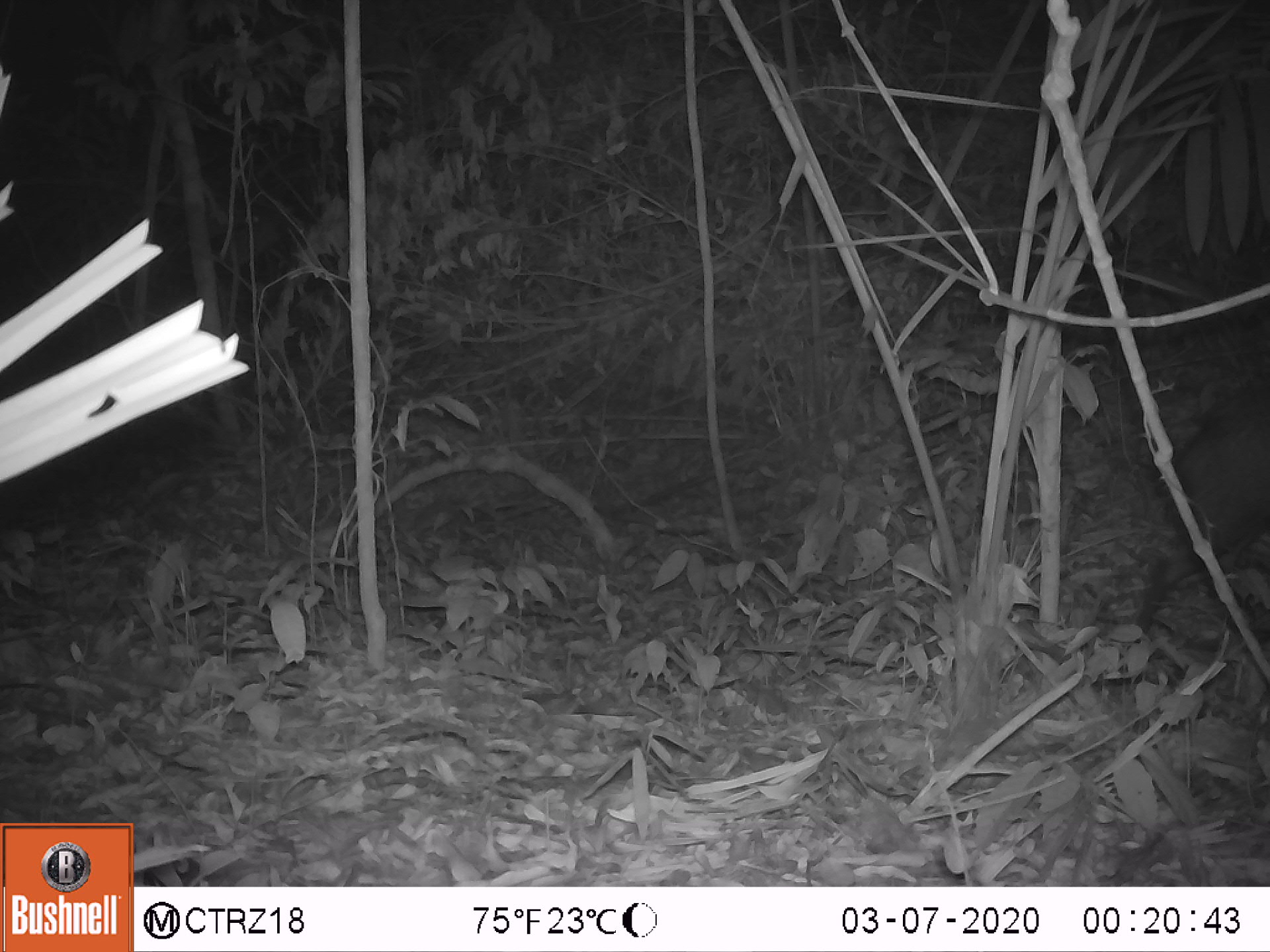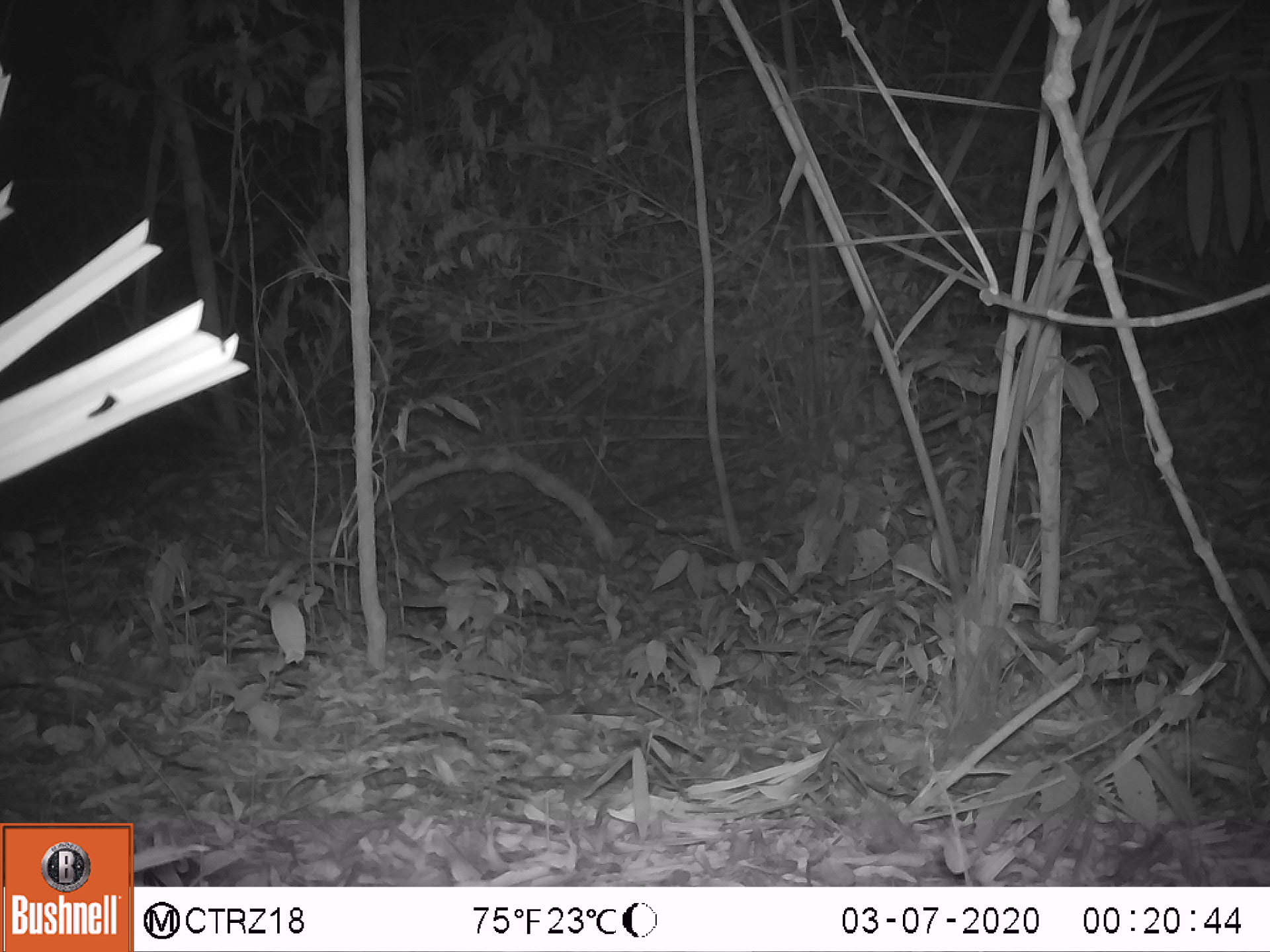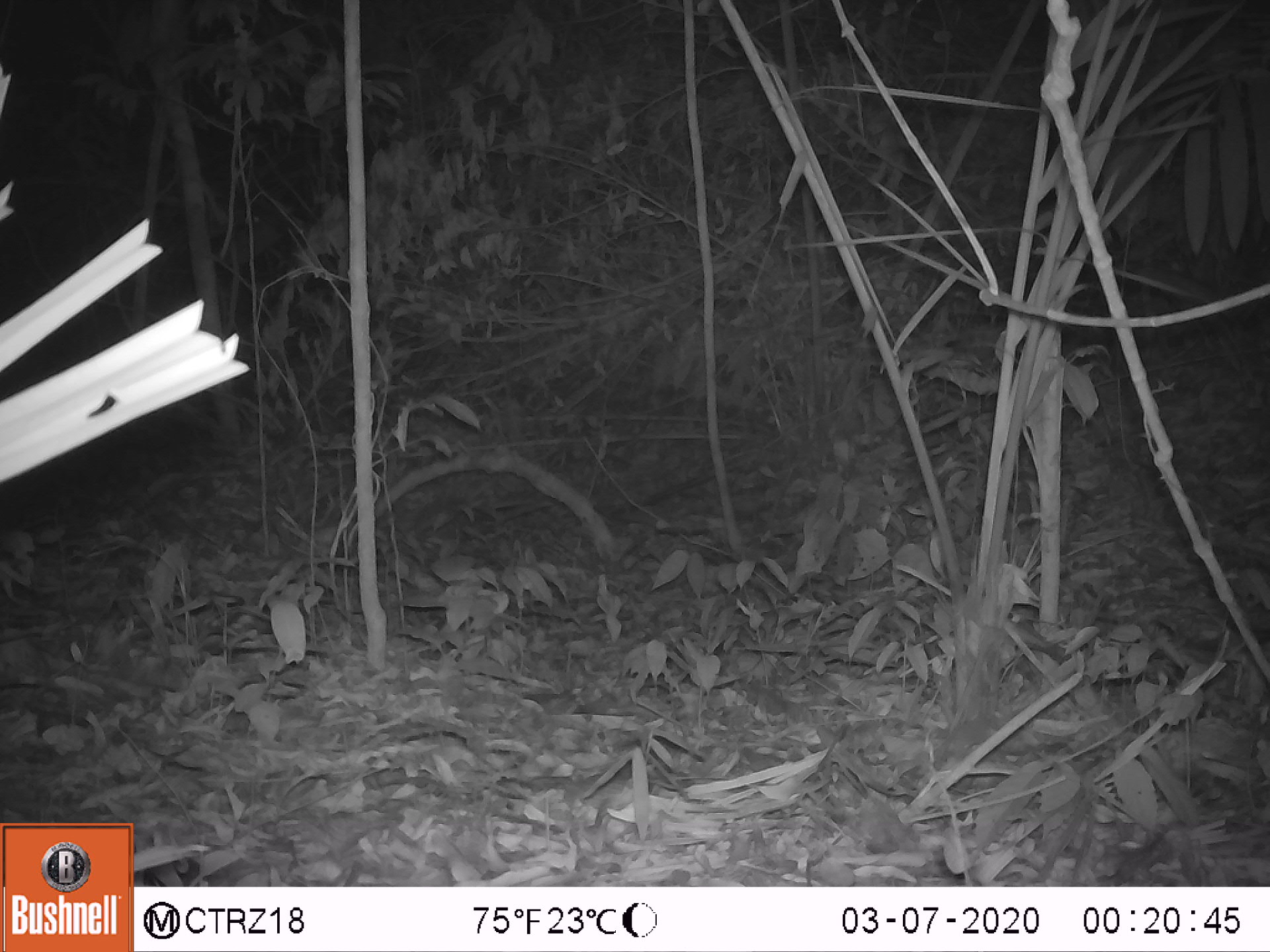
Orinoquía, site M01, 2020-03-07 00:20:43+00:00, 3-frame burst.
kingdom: Animalia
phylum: Chordata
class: Mammalia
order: Artiodactyla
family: Tayassuidae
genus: Pecari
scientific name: Pecari tajacu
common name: collared peccary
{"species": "collared peccary (Pecari tajacu)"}